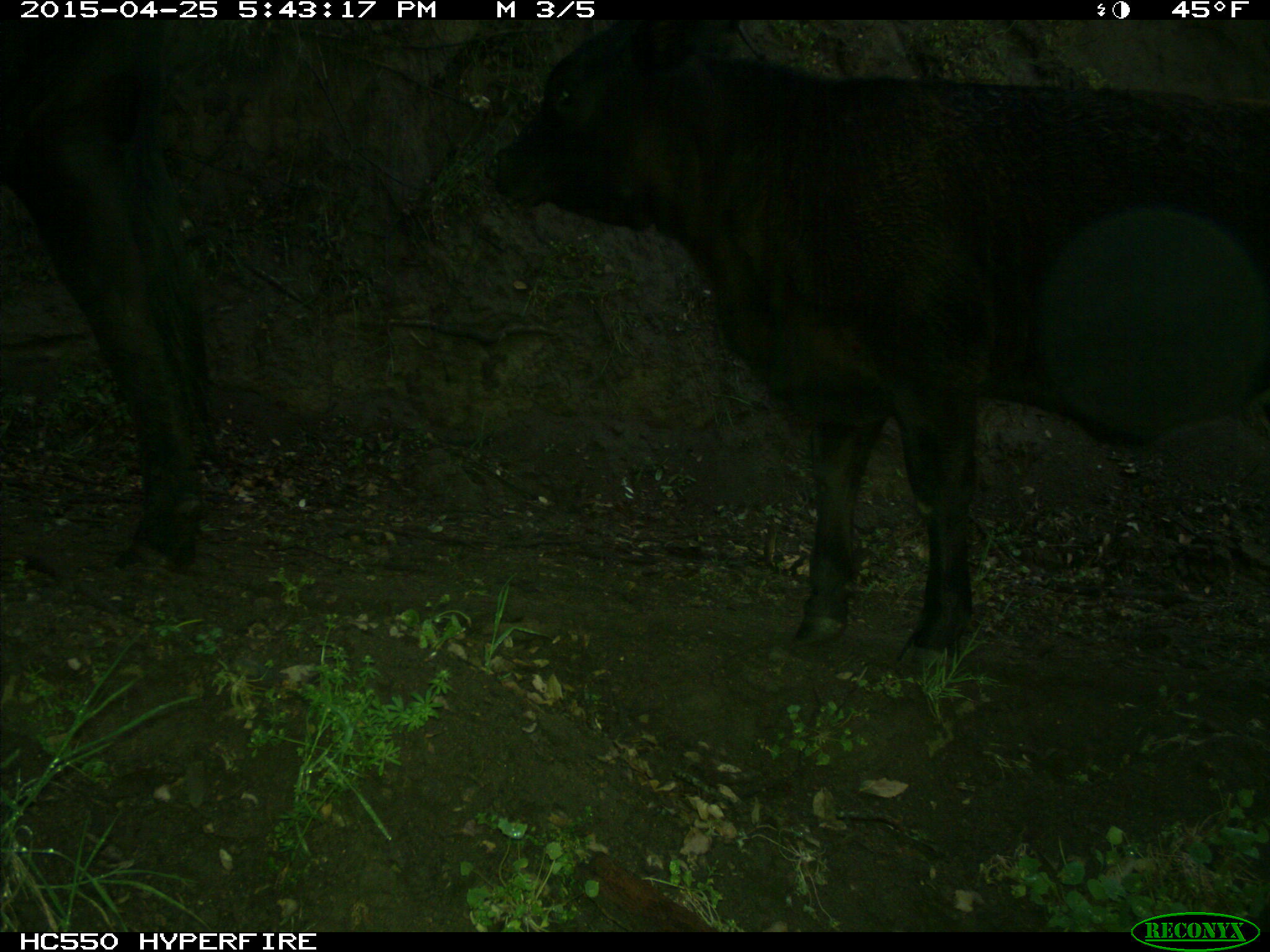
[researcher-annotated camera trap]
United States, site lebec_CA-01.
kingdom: Animalia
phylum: Chordata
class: Mammalia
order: Artiodactyla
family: Bovidae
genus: Bos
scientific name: Bos taurus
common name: domestic cow